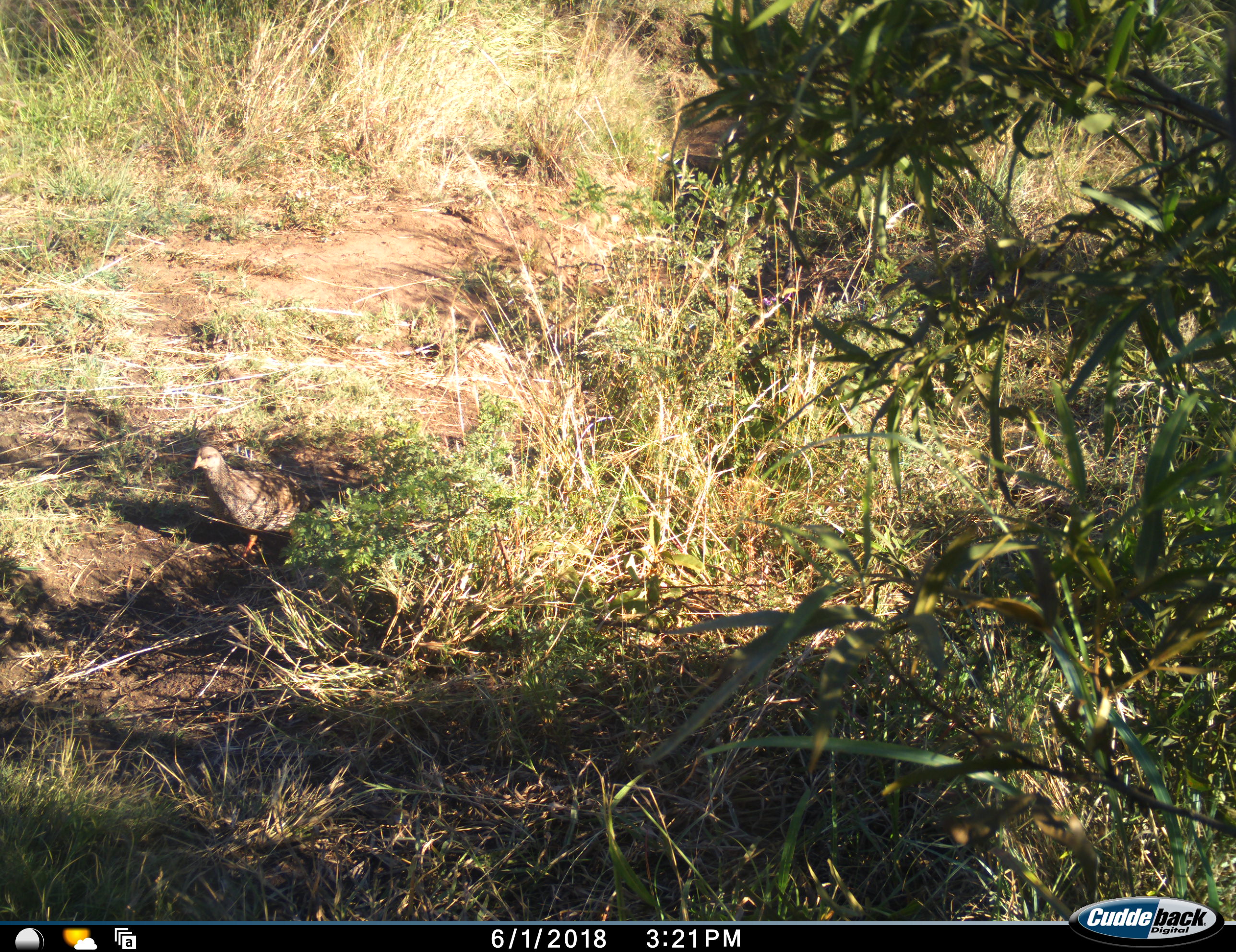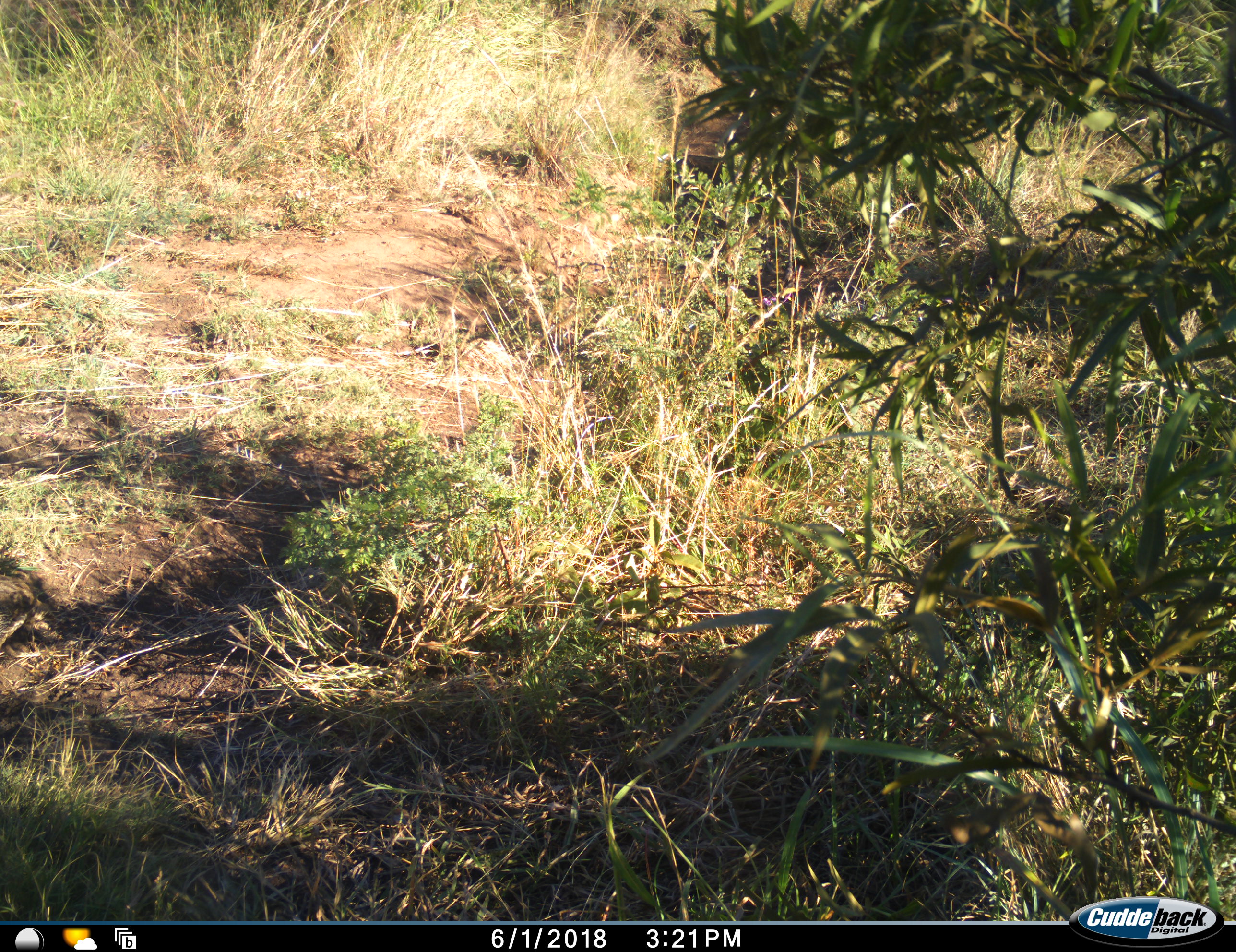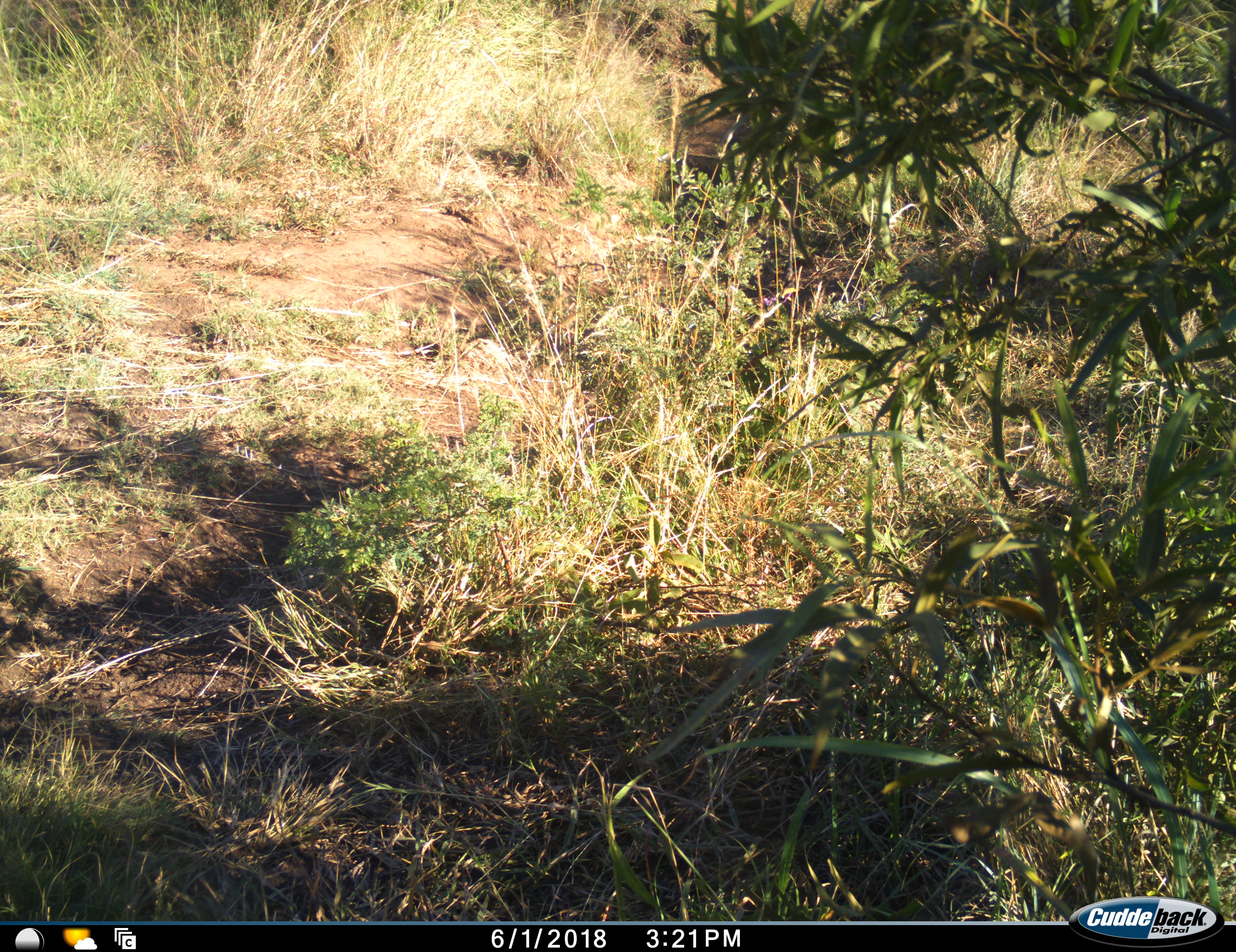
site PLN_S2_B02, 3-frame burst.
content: unidentified animal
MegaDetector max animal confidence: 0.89